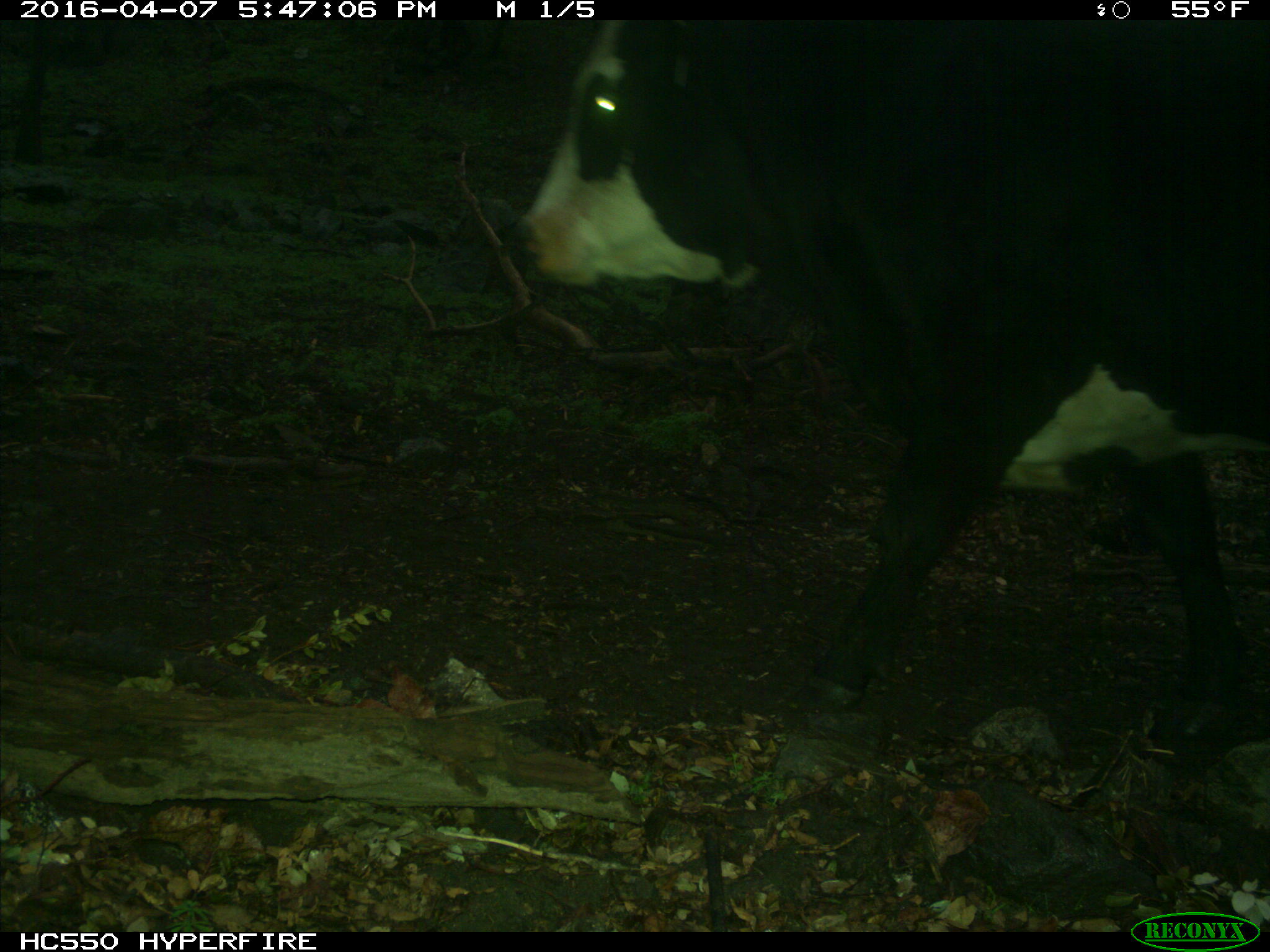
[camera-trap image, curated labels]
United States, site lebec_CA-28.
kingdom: Animalia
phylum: Chordata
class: Mammalia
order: Artiodactyla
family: Bovidae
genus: Bos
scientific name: Bos taurus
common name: domestic cow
Bos taurus (domestic cow).